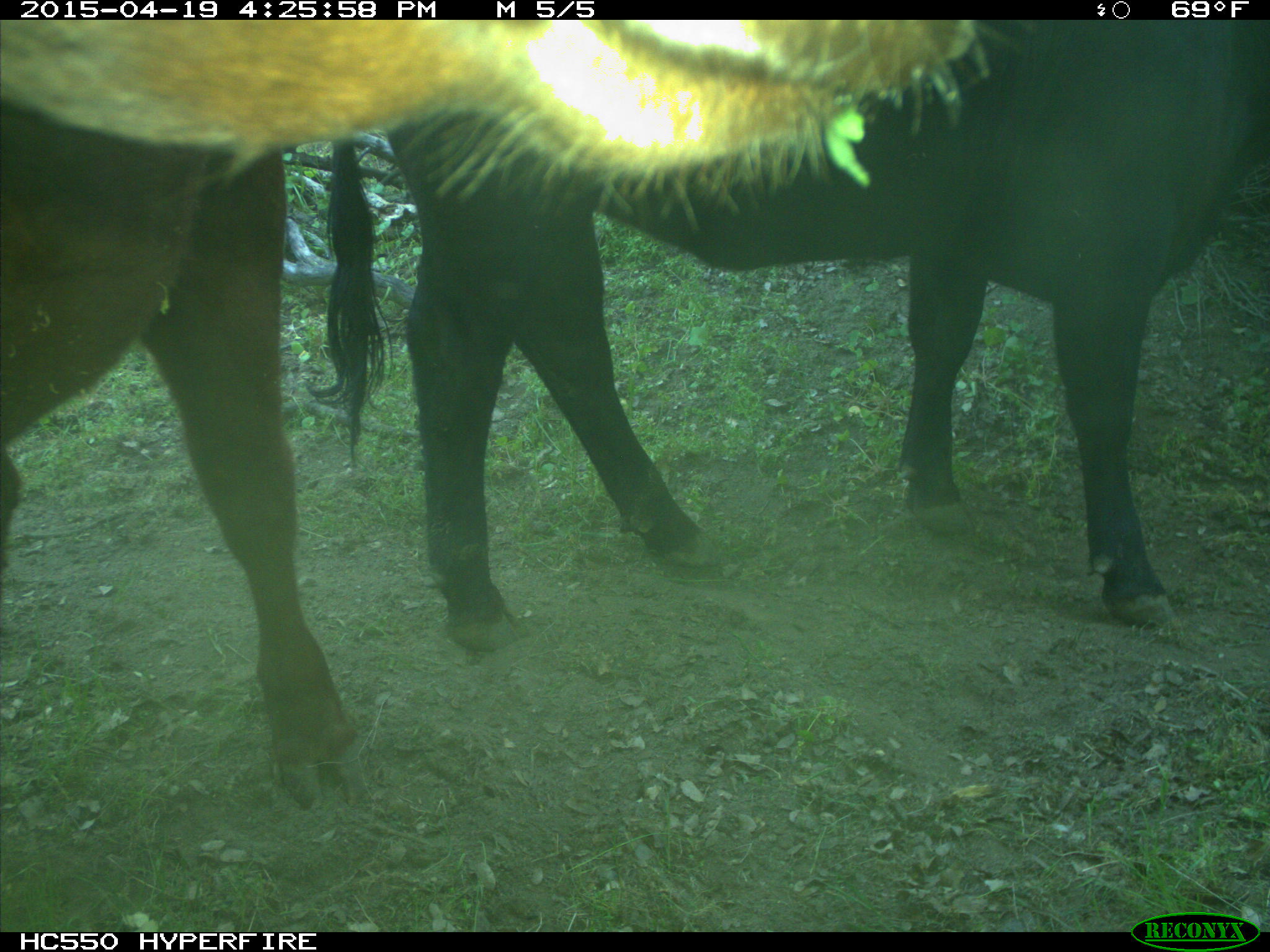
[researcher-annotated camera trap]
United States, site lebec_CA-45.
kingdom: Animalia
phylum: Chordata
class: Mammalia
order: Artiodactyla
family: Bovidae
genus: Bos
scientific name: Bos taurus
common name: domestic cow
Bos taurus (domestic cow).